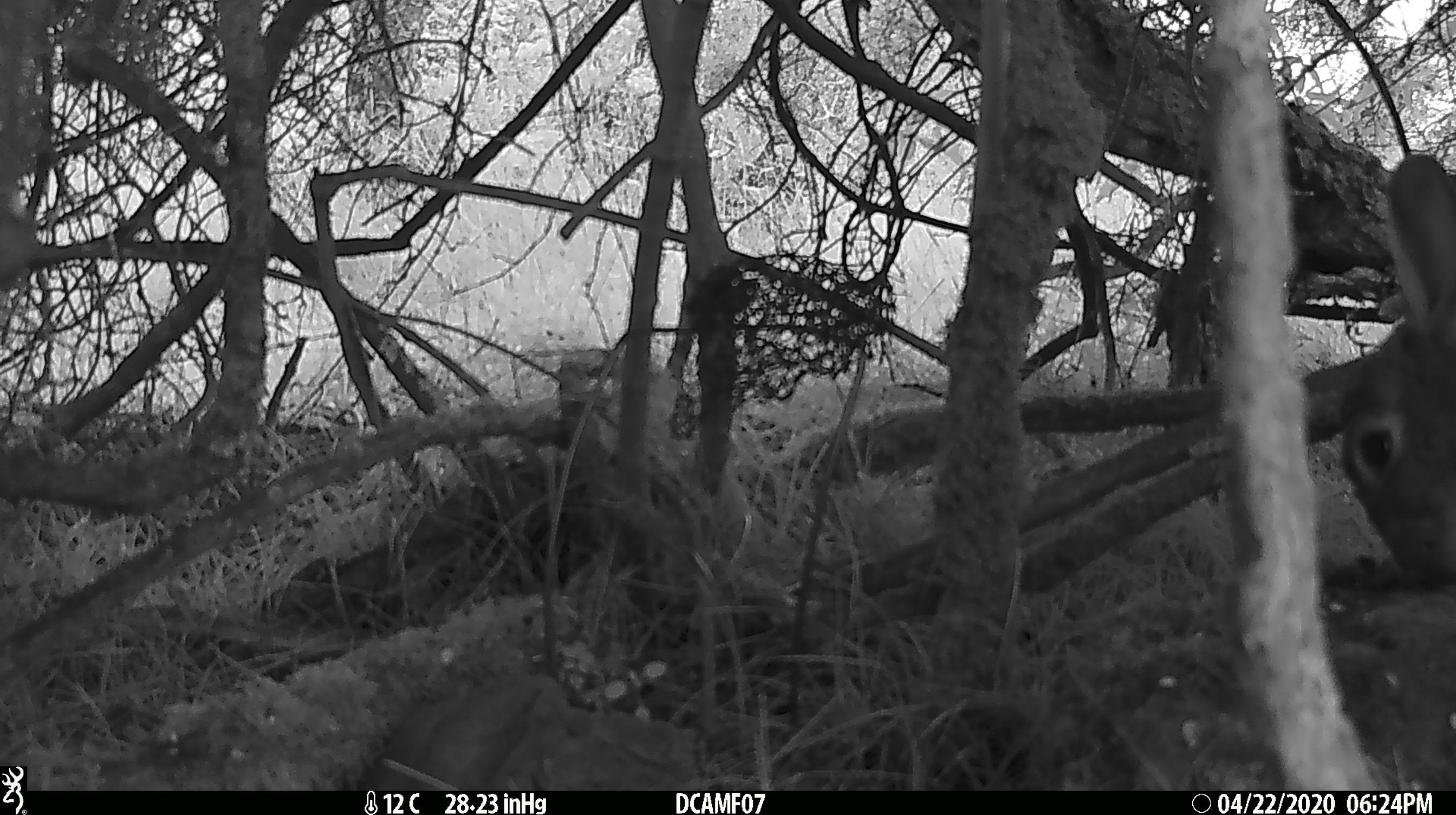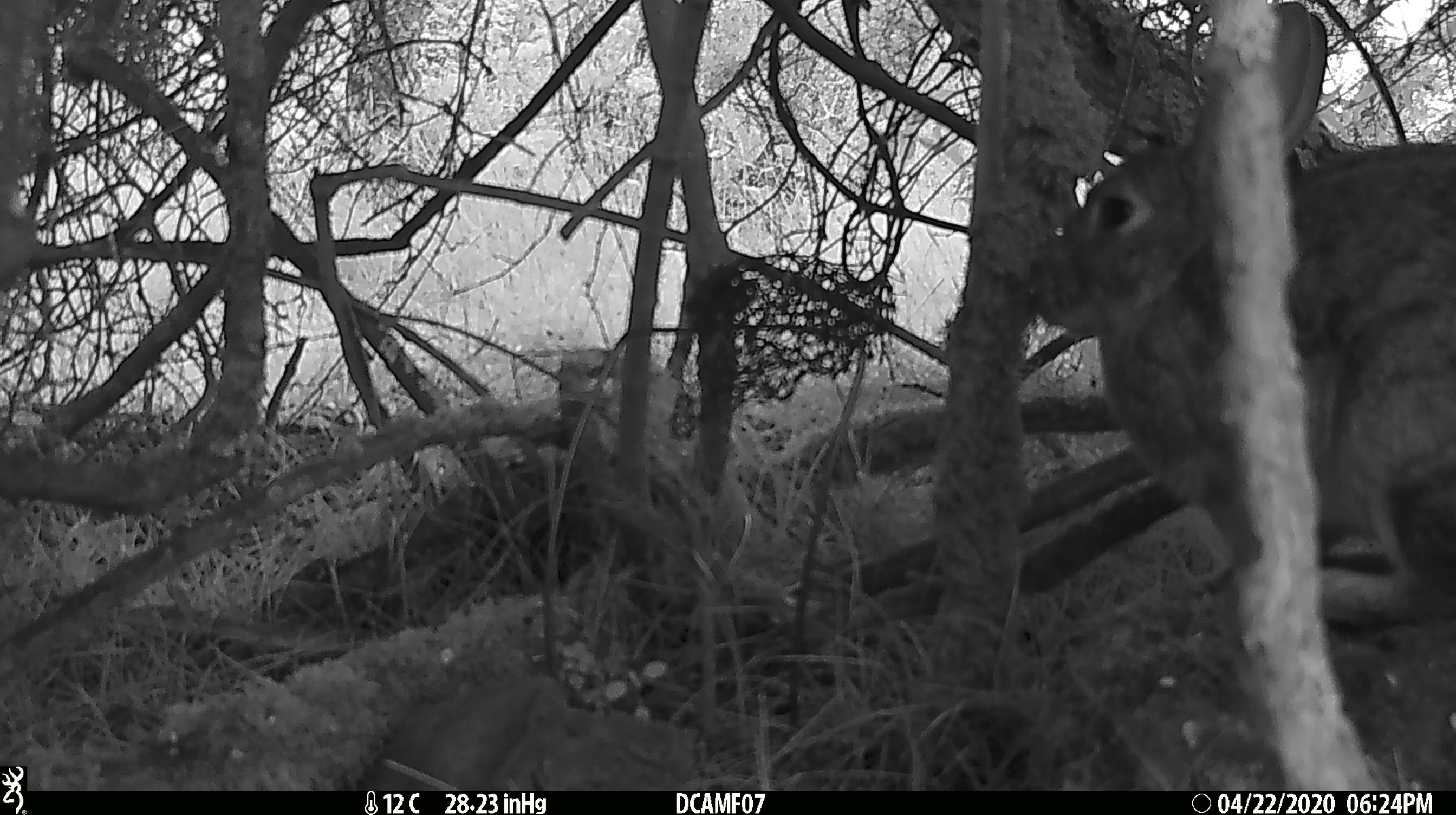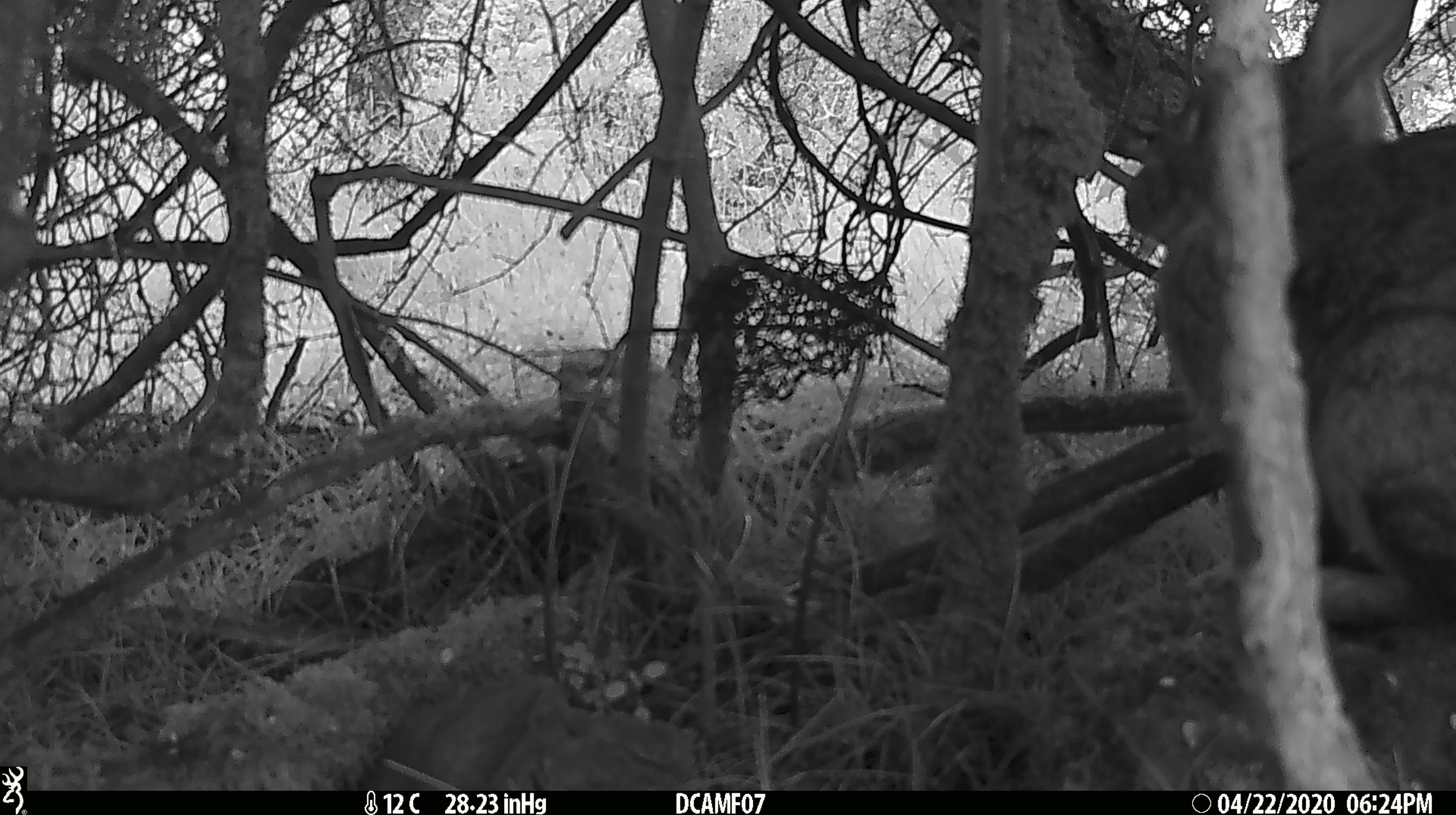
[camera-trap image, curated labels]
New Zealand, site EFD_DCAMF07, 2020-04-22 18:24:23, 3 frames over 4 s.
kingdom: Animalia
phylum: Chordata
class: Mammalia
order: Lagomorpha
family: Leporidae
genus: Oryctolagus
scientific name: Oryctolagus cuniculus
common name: european rabbit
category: rabbit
Rabbit (european rabbit) (Oryctolagus cuniculus).